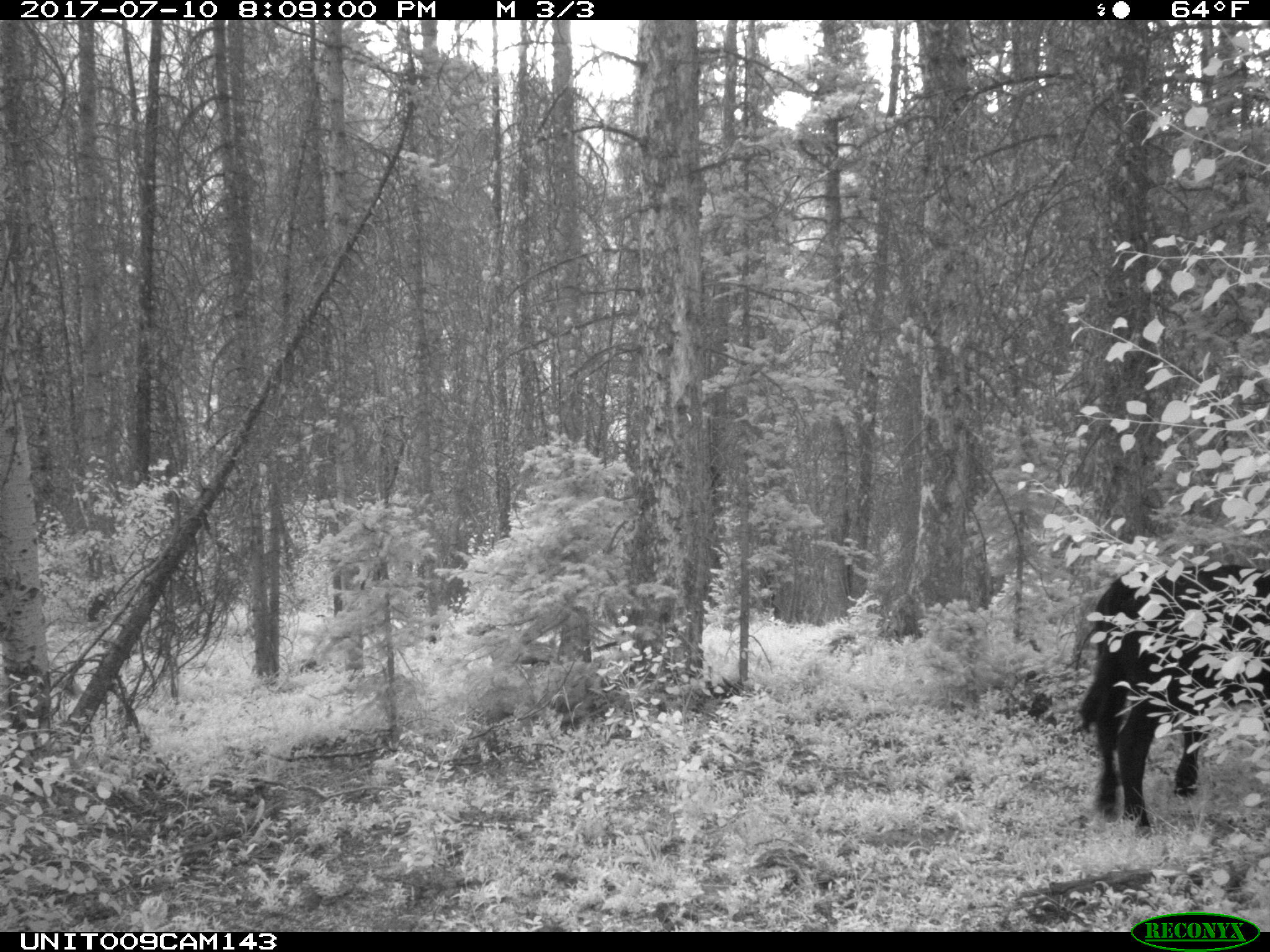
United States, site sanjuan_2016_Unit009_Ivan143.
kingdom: Animalia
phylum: Chordata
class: Mammalia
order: Artiodactyla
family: Bovidae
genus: Bos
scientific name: Bos taurus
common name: domestic cow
Bos taurus (domestic cow).